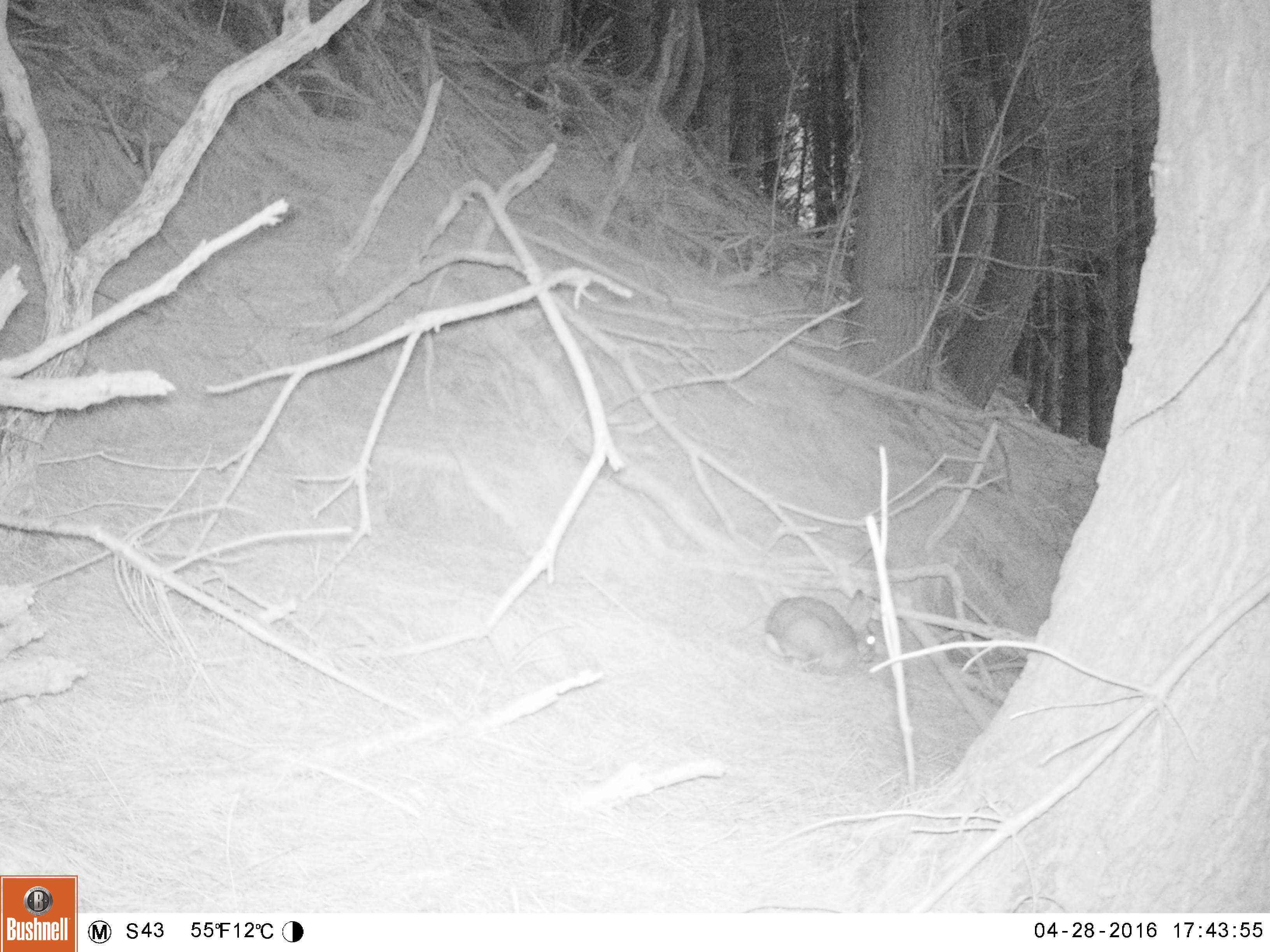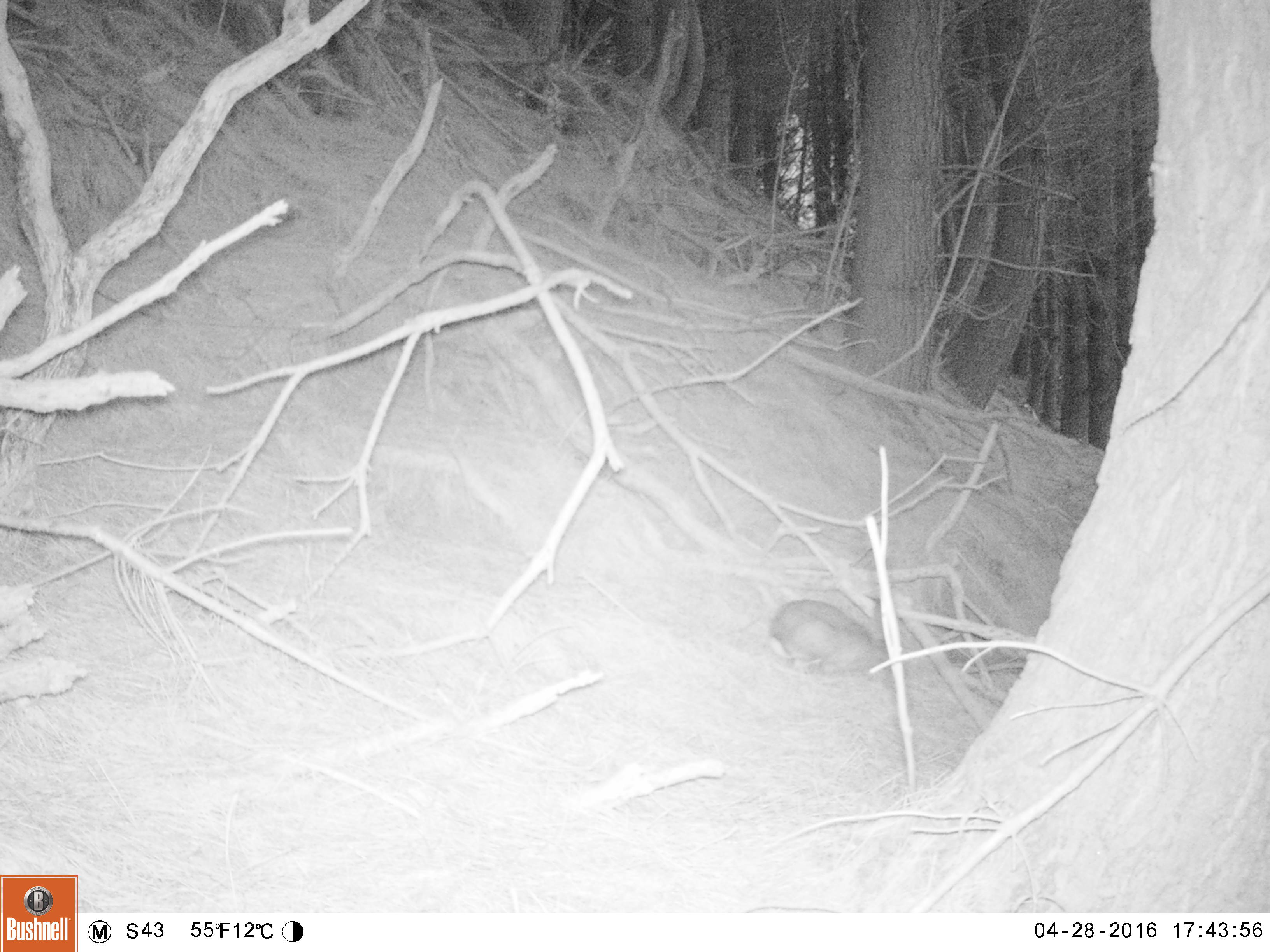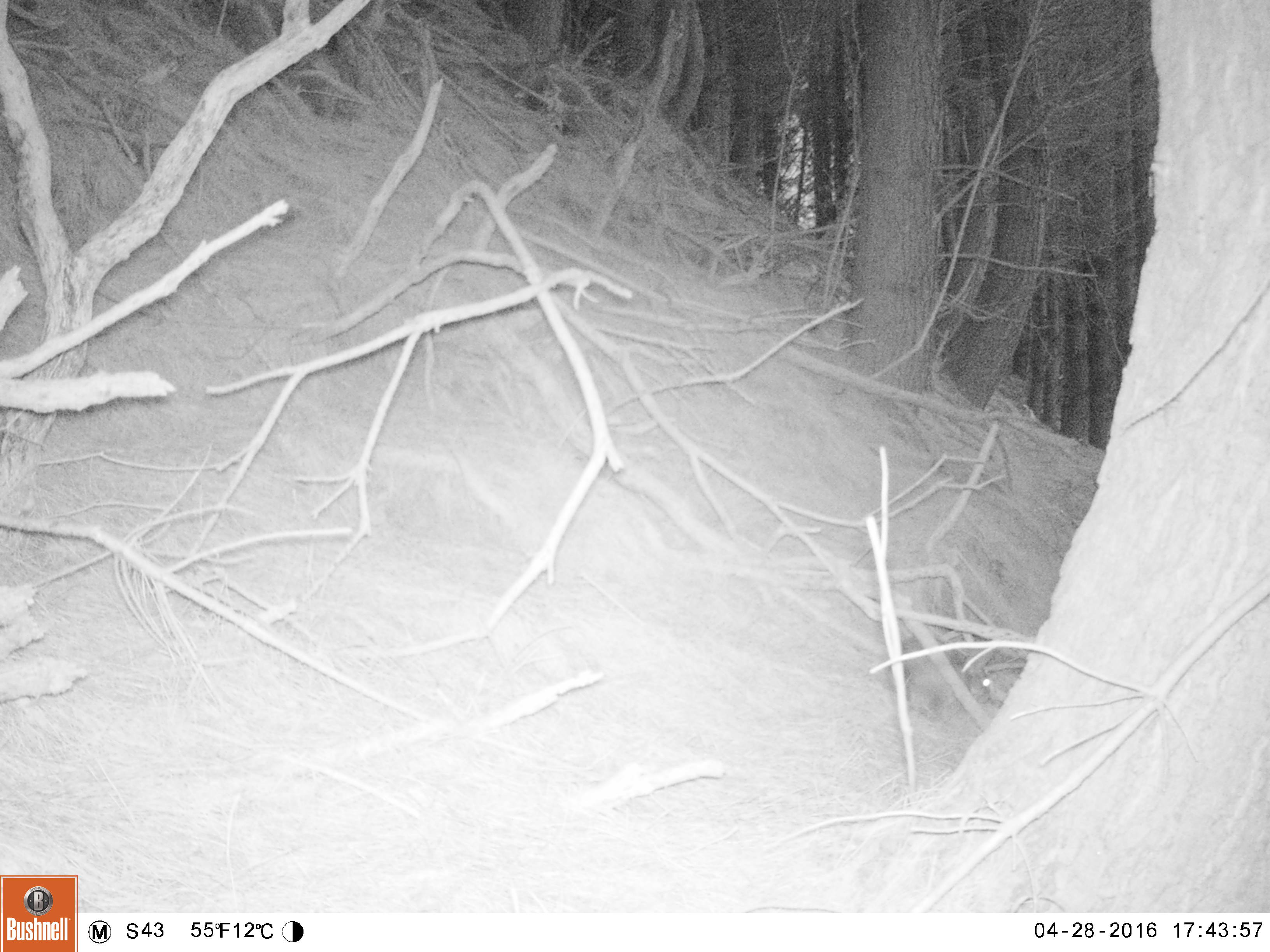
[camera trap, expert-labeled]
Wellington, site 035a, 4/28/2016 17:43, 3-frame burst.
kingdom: Animalia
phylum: Chordata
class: Mammalia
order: Lagomorpha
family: Leporidae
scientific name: Leporidae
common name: rabbit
Rabbit (Leporidae).